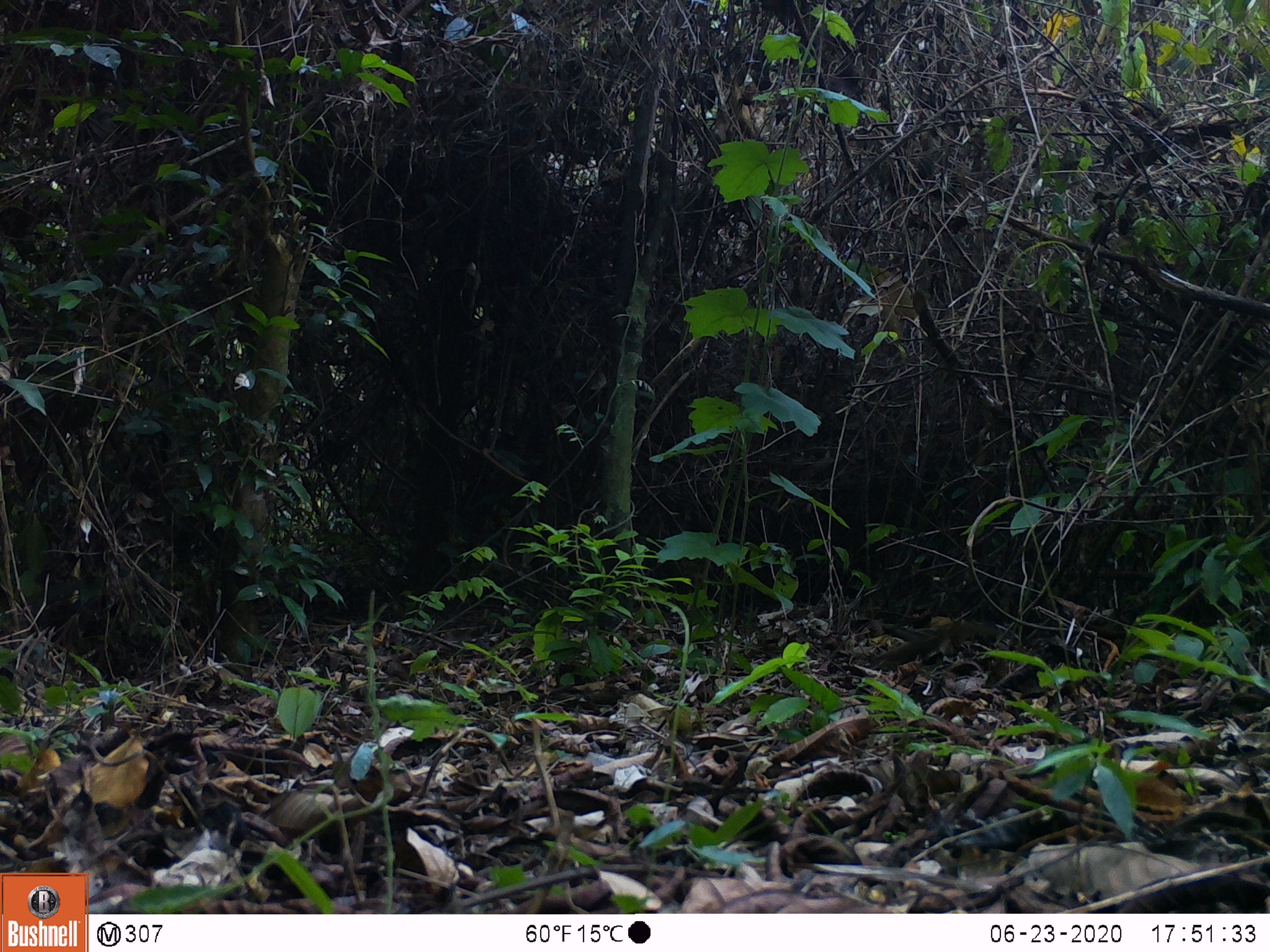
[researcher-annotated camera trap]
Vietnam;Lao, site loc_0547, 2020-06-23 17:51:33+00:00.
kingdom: Animalia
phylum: Chordata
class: Mammalia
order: Scandentia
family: Tupaiidae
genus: Tupaia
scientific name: Tupaia belangeri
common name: northern treeshrew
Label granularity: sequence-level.